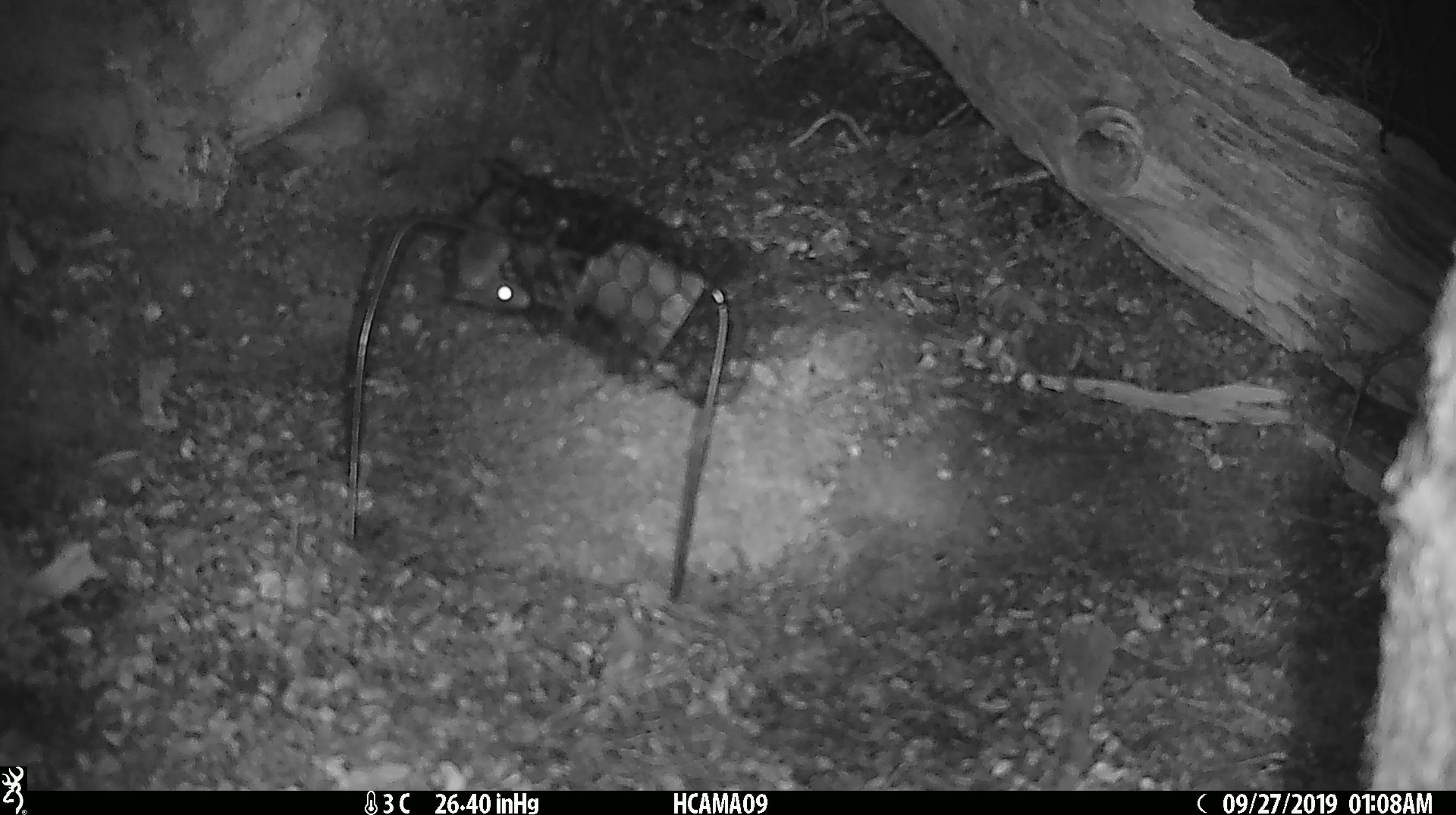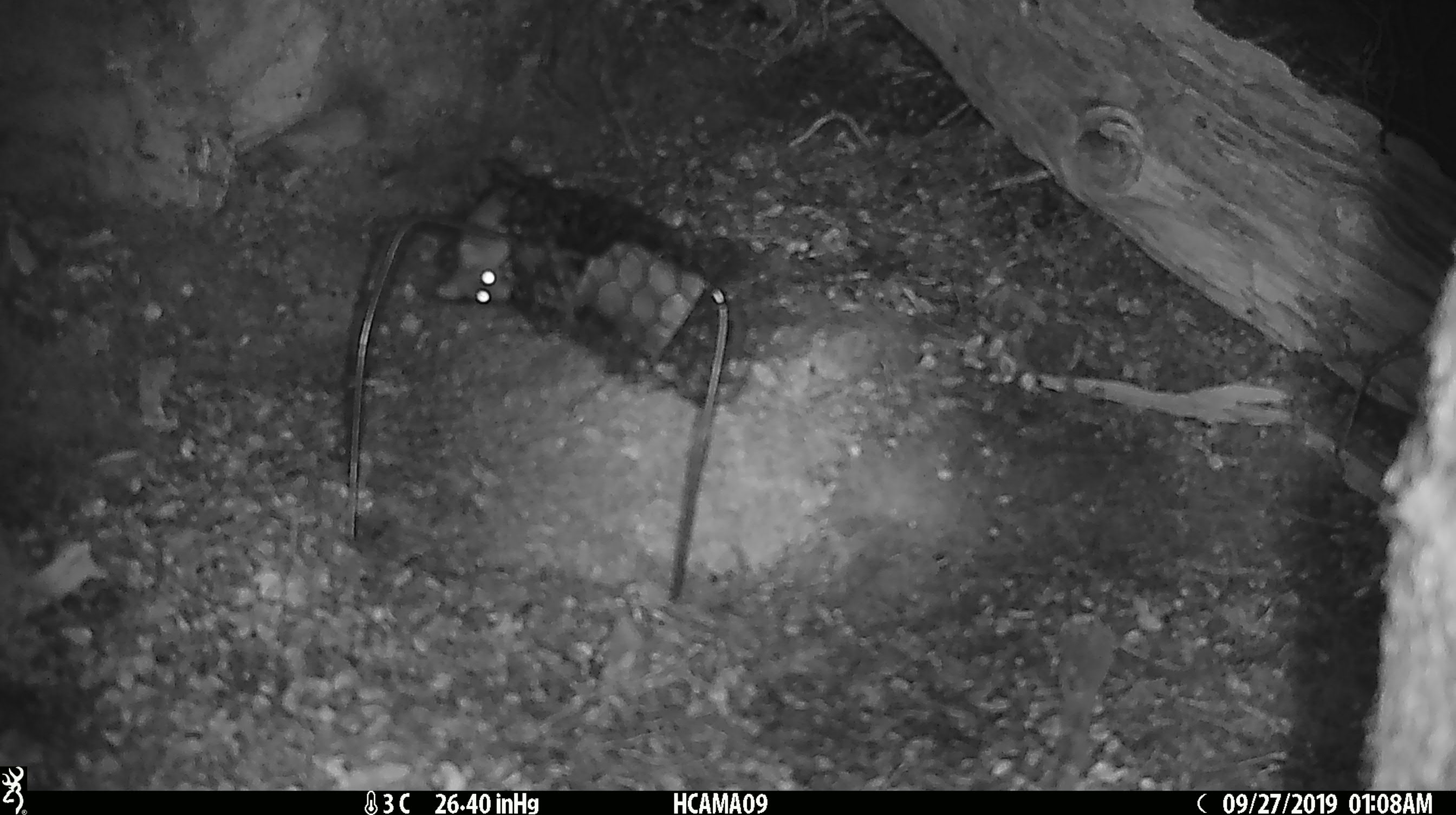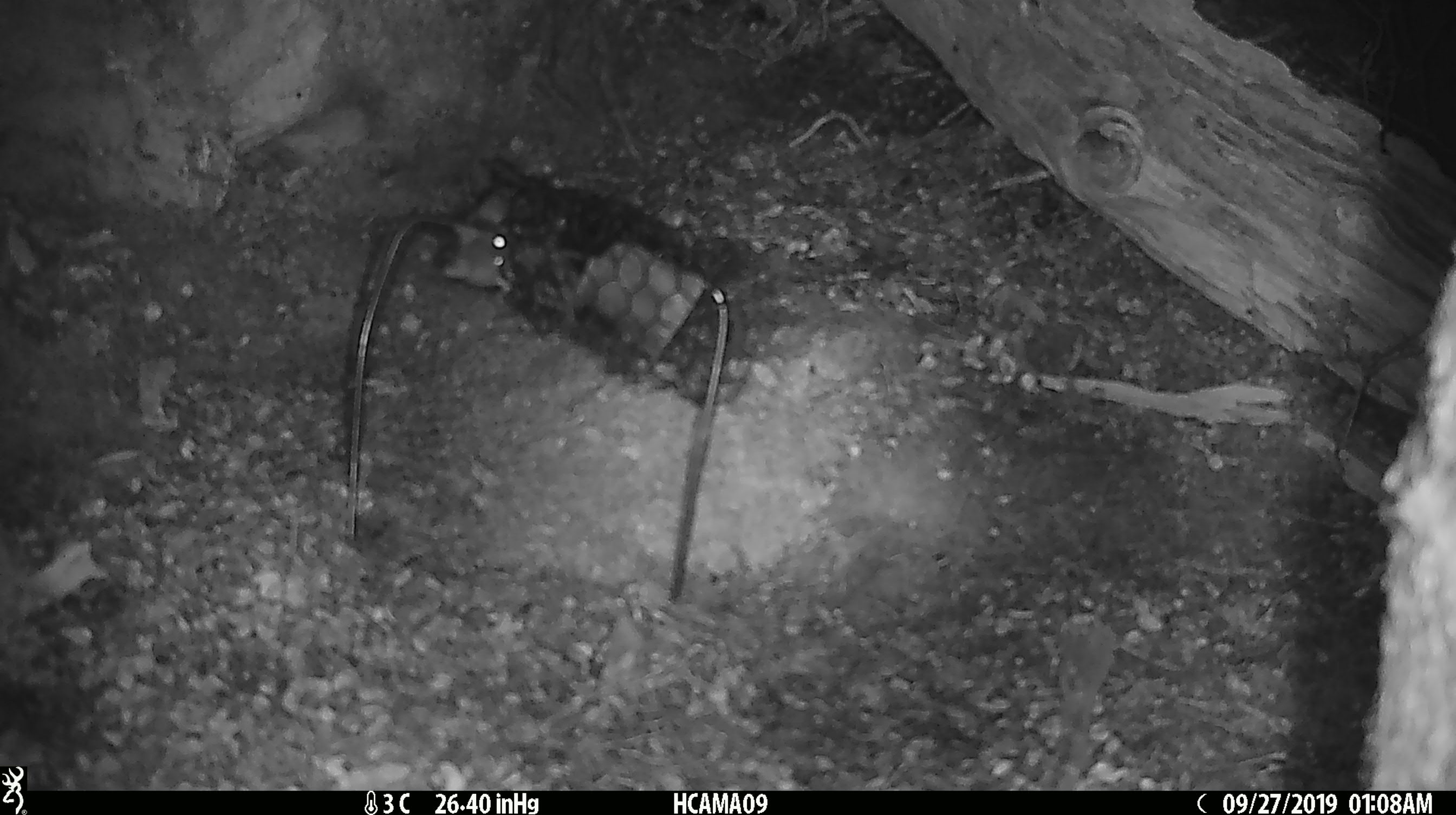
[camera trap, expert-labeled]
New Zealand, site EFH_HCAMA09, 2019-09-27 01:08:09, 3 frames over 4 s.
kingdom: Animalia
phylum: Chordata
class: Mammalia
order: Rodentia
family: Muridae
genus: Mus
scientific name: Mus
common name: mouse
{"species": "mouse (Mus)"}